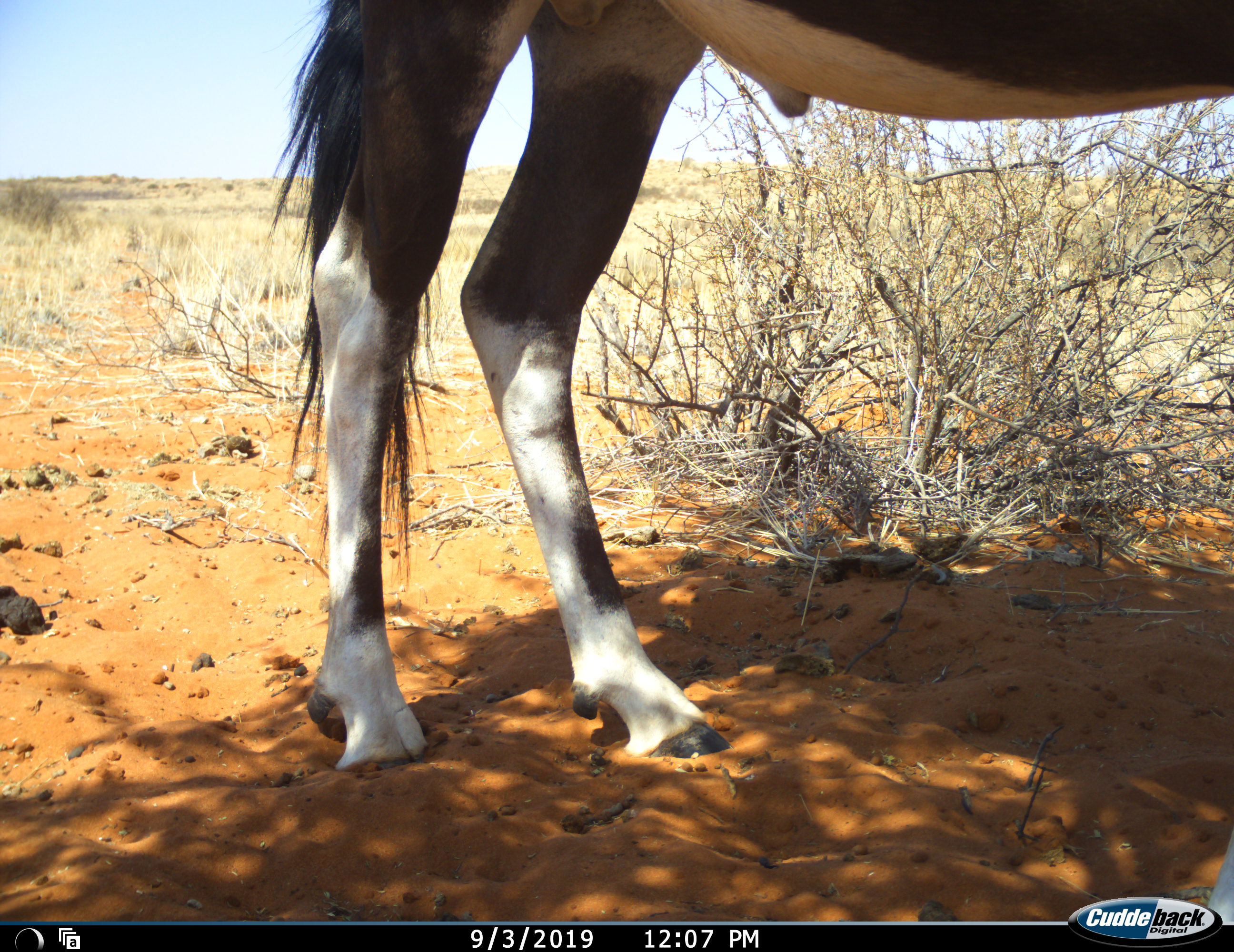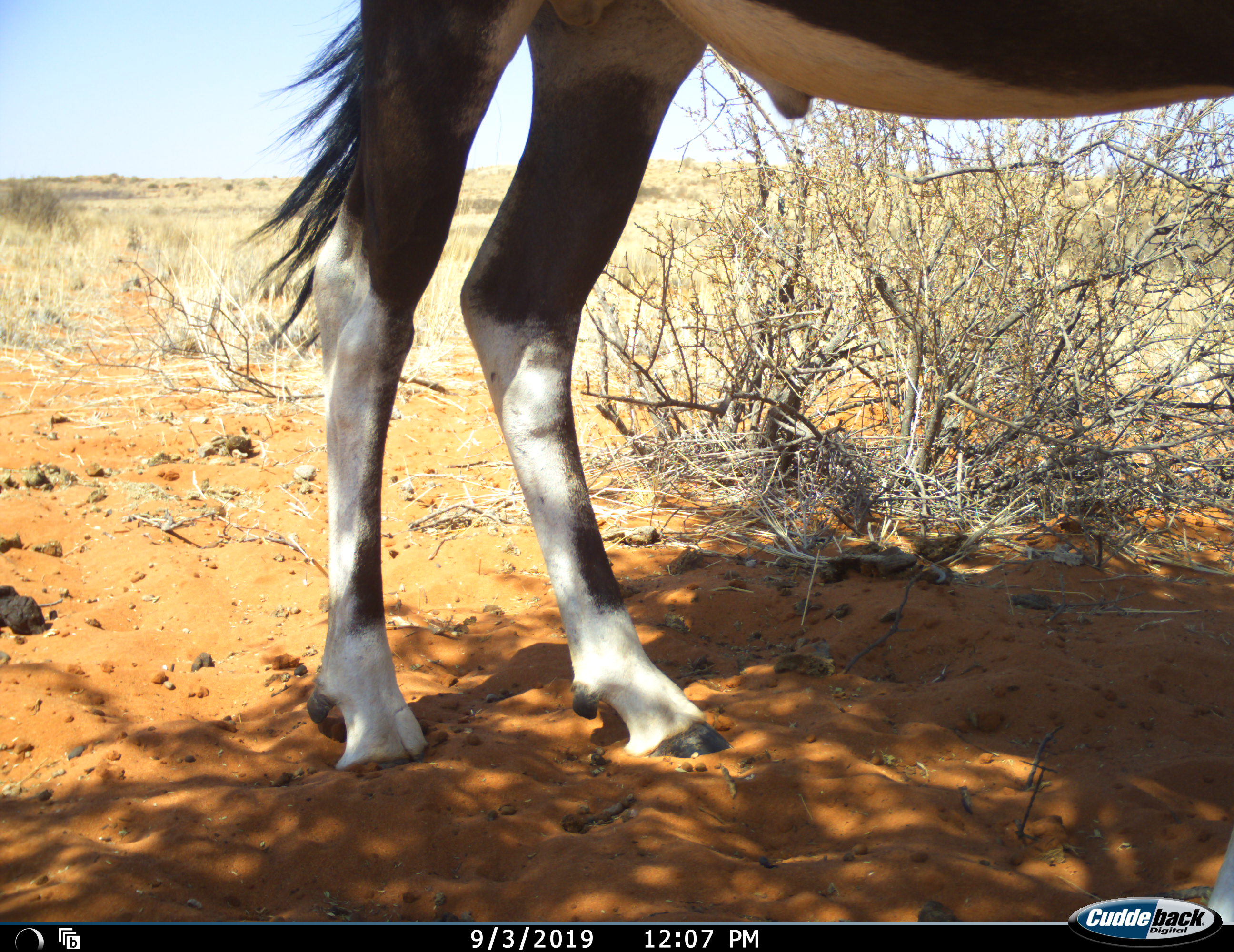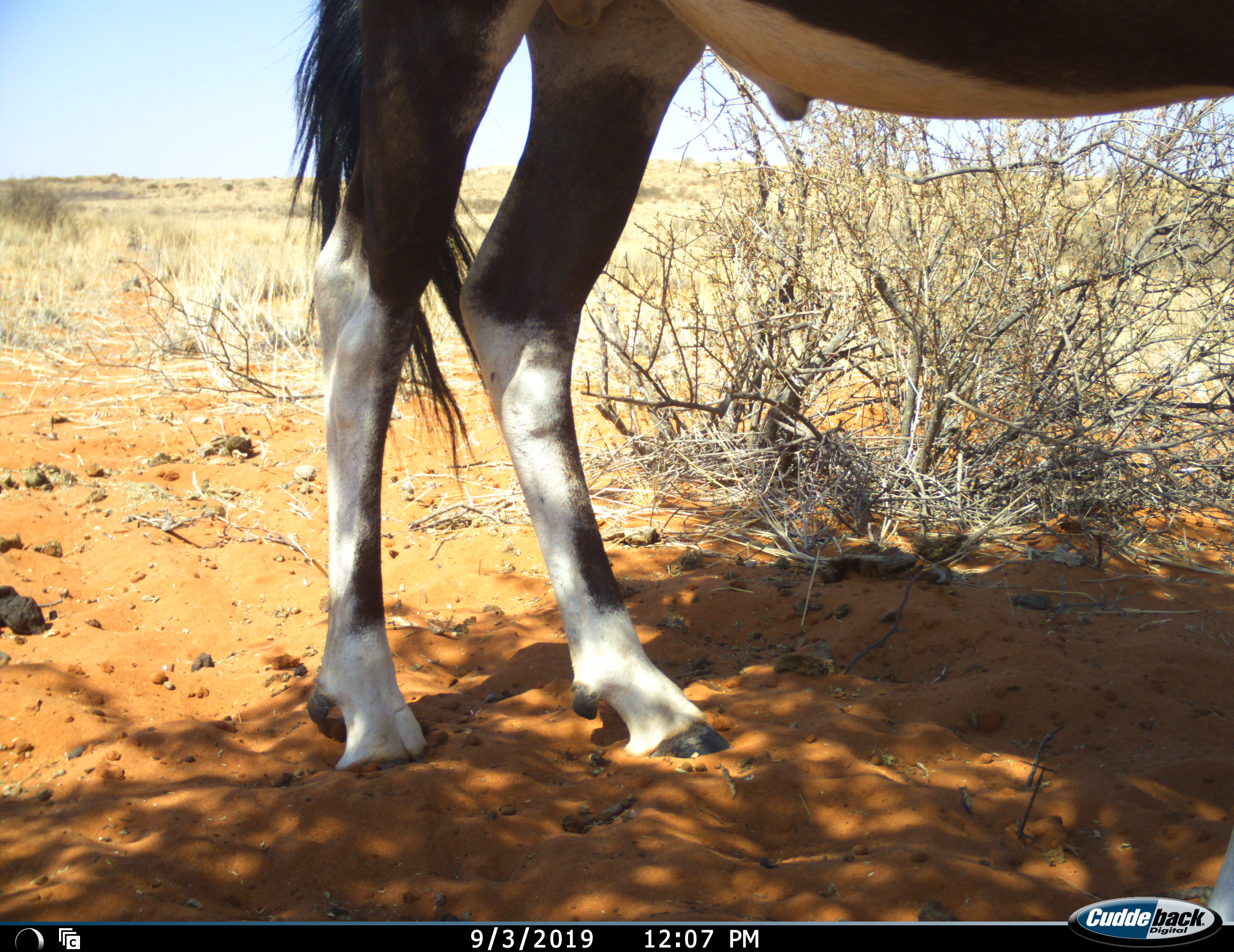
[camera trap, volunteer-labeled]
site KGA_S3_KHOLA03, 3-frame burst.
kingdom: Animalia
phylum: Chordata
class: Mammalia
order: Artiodactyla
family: Bovidae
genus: Oryx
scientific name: Oryx gazella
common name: gemsbok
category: oryx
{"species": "oryx (gemsbok) (Oryx gazella)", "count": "1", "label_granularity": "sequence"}